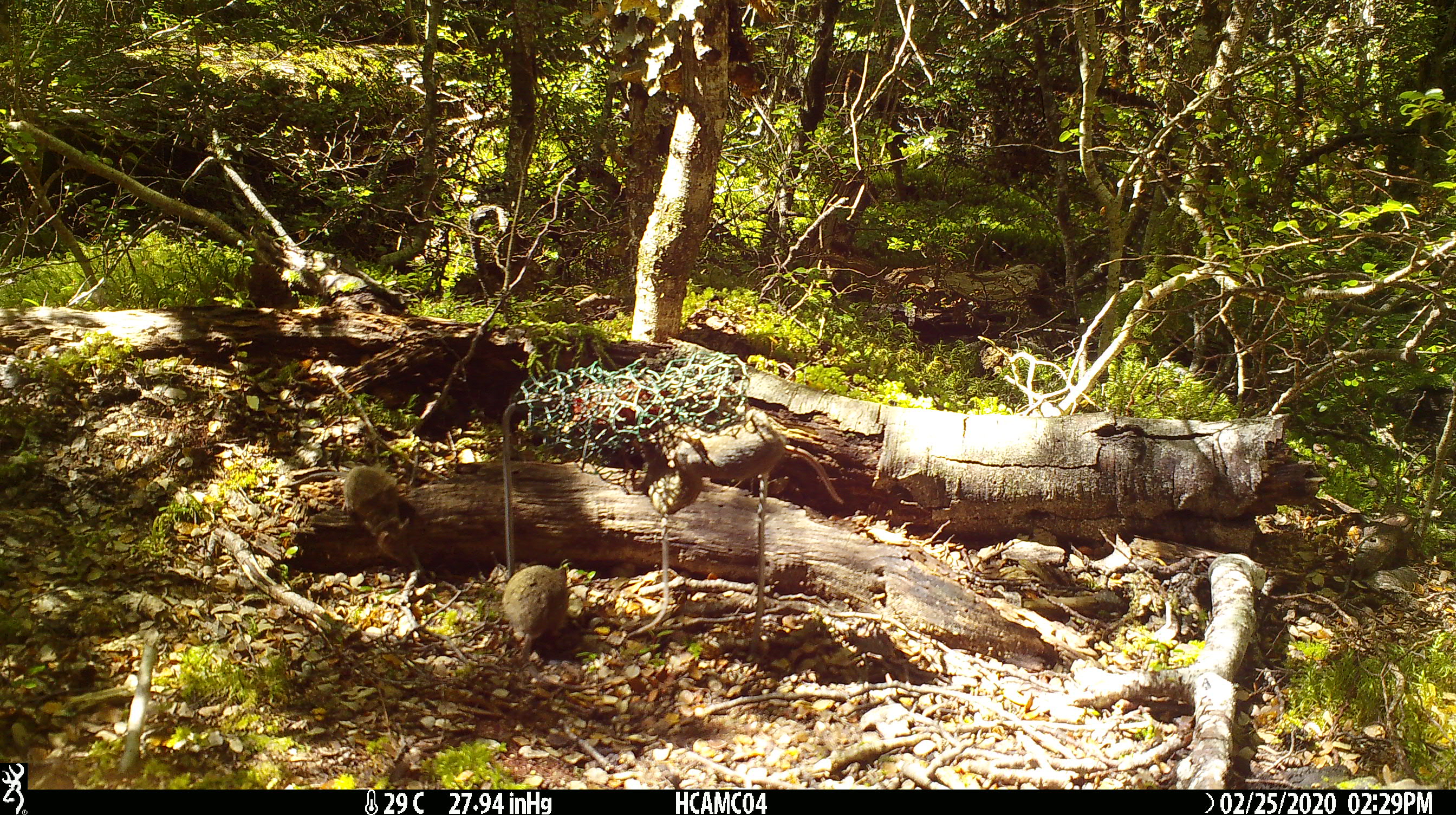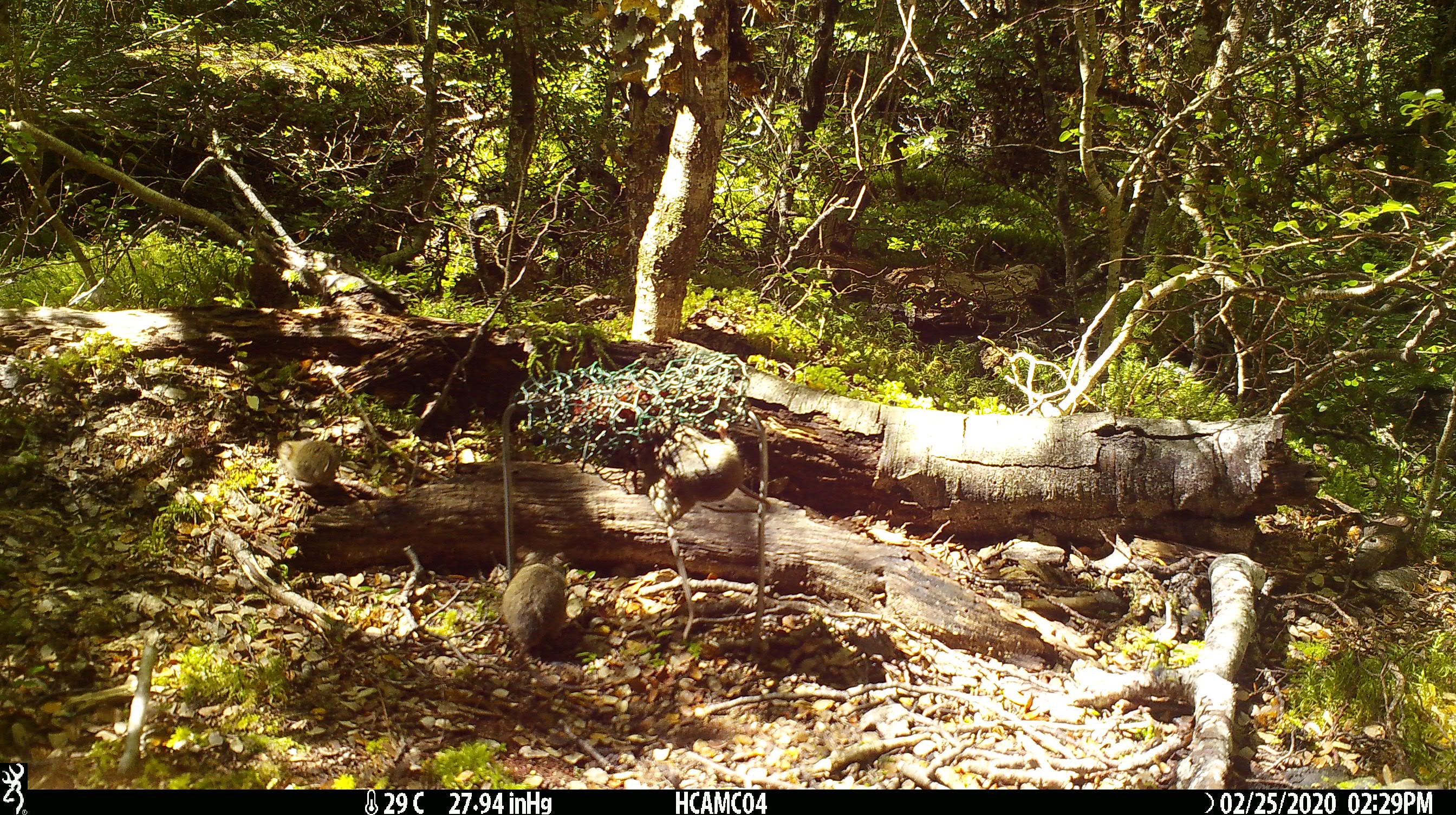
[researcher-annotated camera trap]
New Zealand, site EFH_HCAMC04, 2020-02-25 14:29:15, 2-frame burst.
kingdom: Animalia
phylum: Chordata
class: Mammalia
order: Rodentia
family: Muridae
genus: Mus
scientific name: Mus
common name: mouse